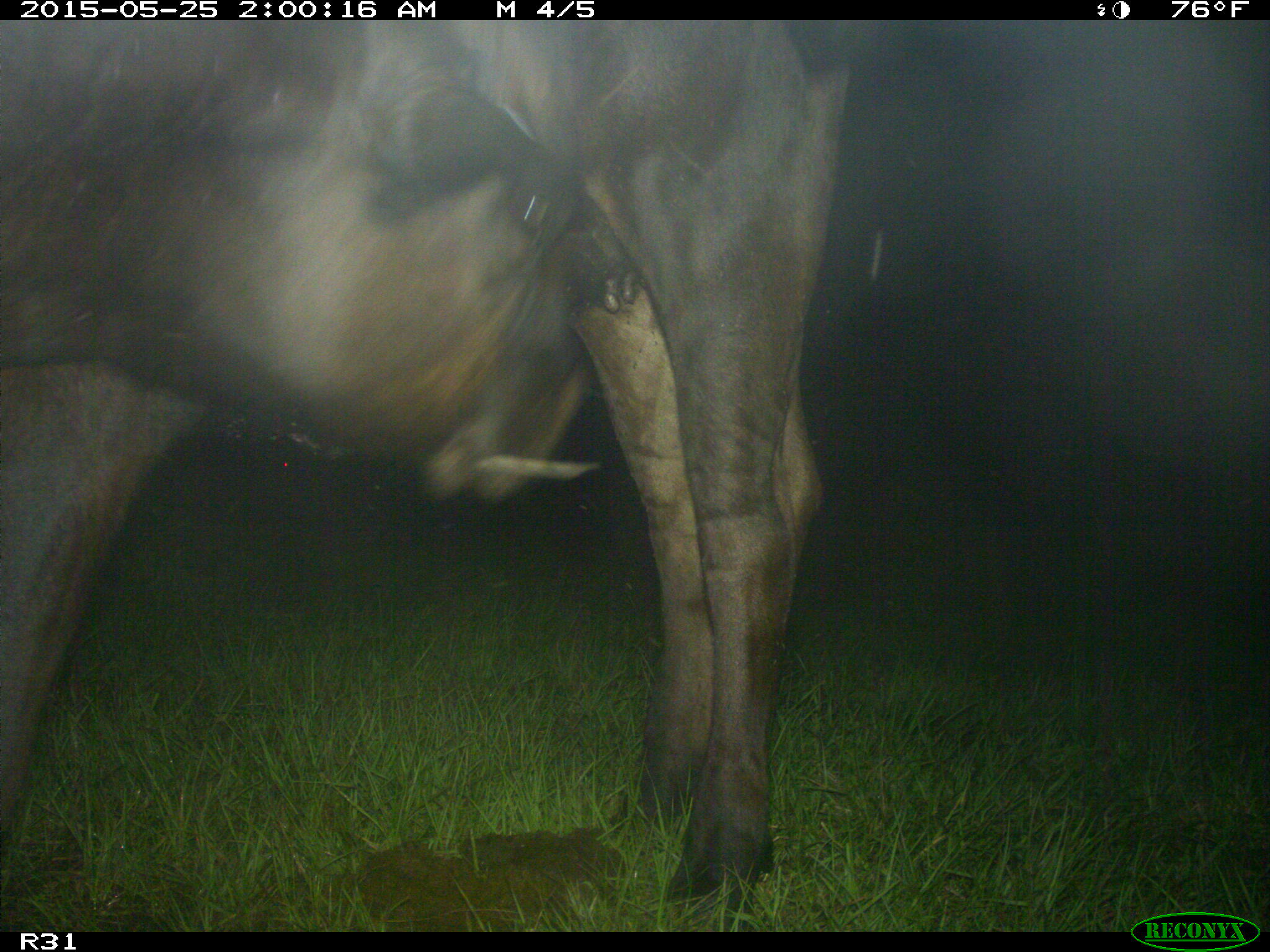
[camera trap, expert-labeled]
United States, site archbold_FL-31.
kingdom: Animalia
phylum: Chordata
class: Mammalia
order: Artiodactyla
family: Bovidae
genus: Bos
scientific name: Bos taurus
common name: domestic cow